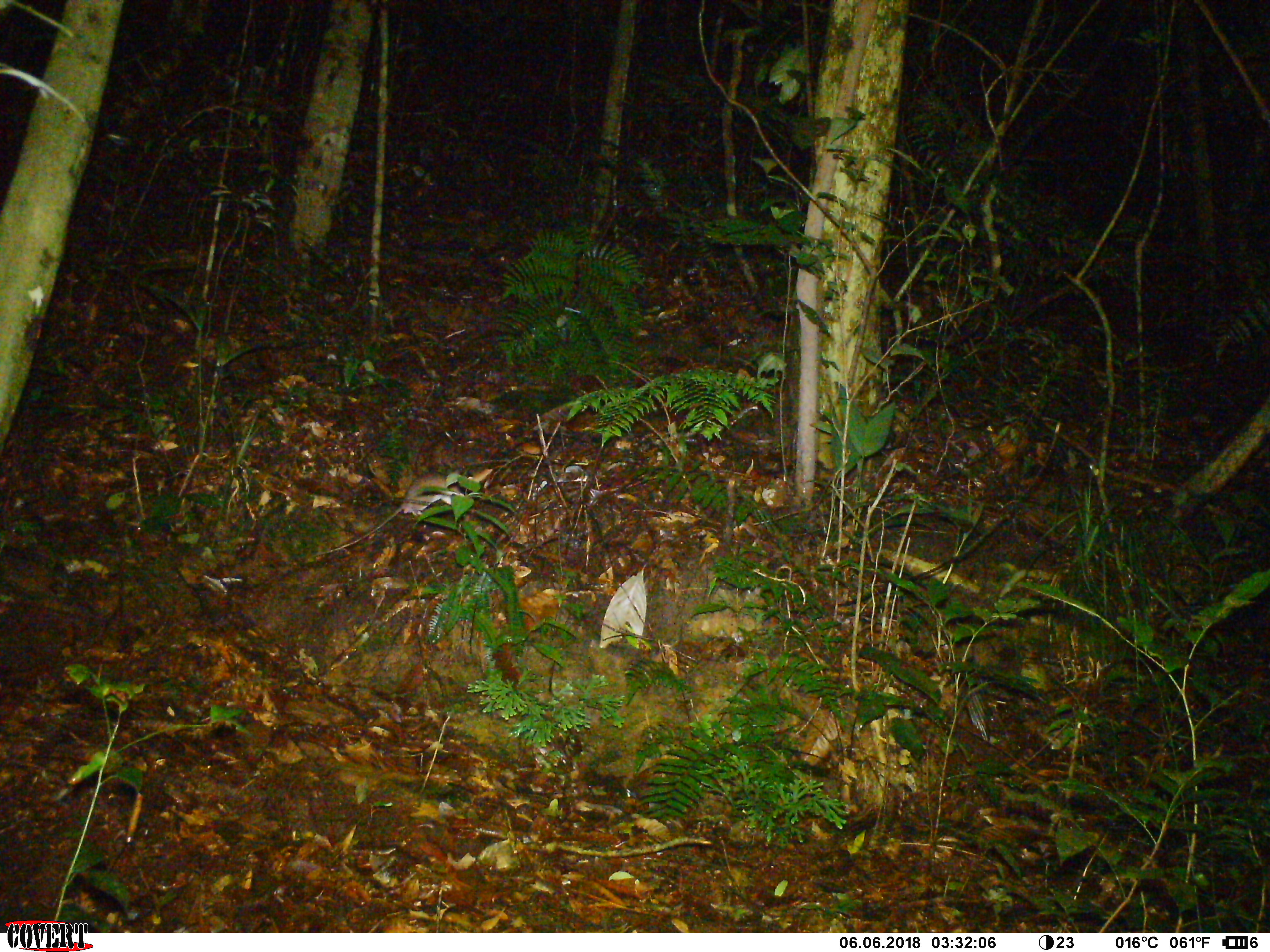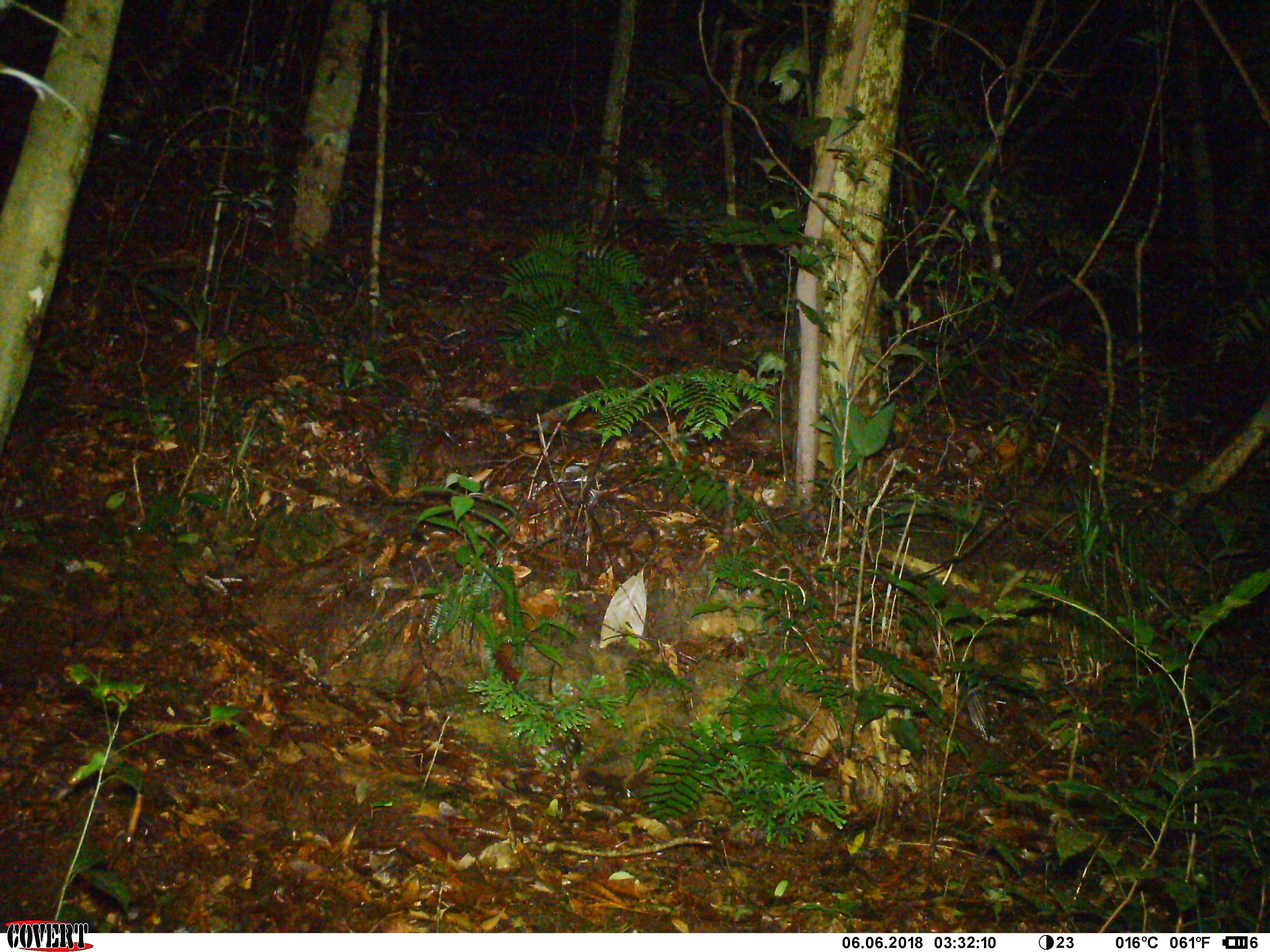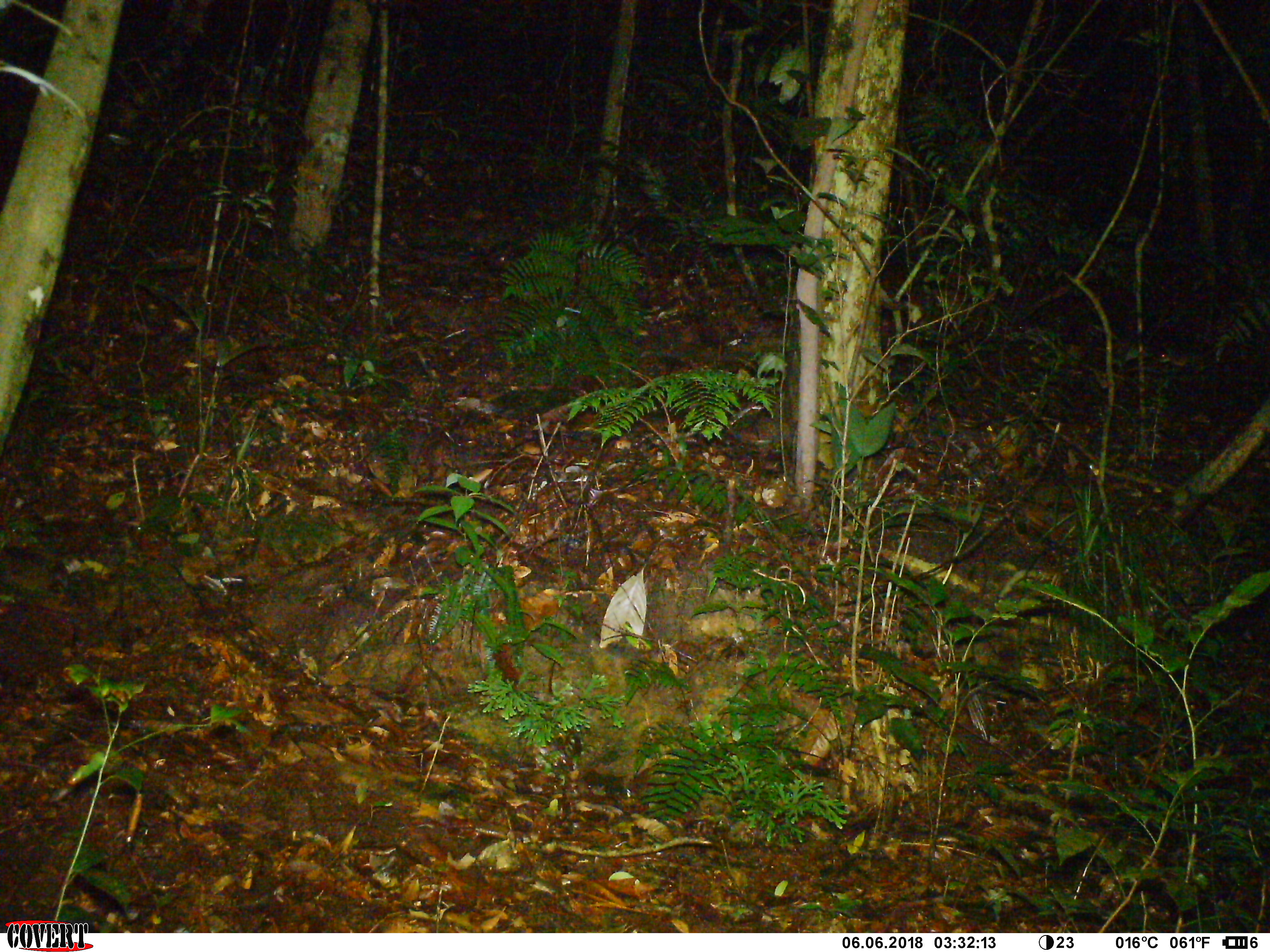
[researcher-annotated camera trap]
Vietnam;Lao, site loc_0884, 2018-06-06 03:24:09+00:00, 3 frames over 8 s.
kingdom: Animalia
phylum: Chordata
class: Mammalia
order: Rodentia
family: Muridae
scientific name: Muridae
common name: old-world mice and rats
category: unidentified murid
Unidentified murid (old-world mice and rats) (Muridae). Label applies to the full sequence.